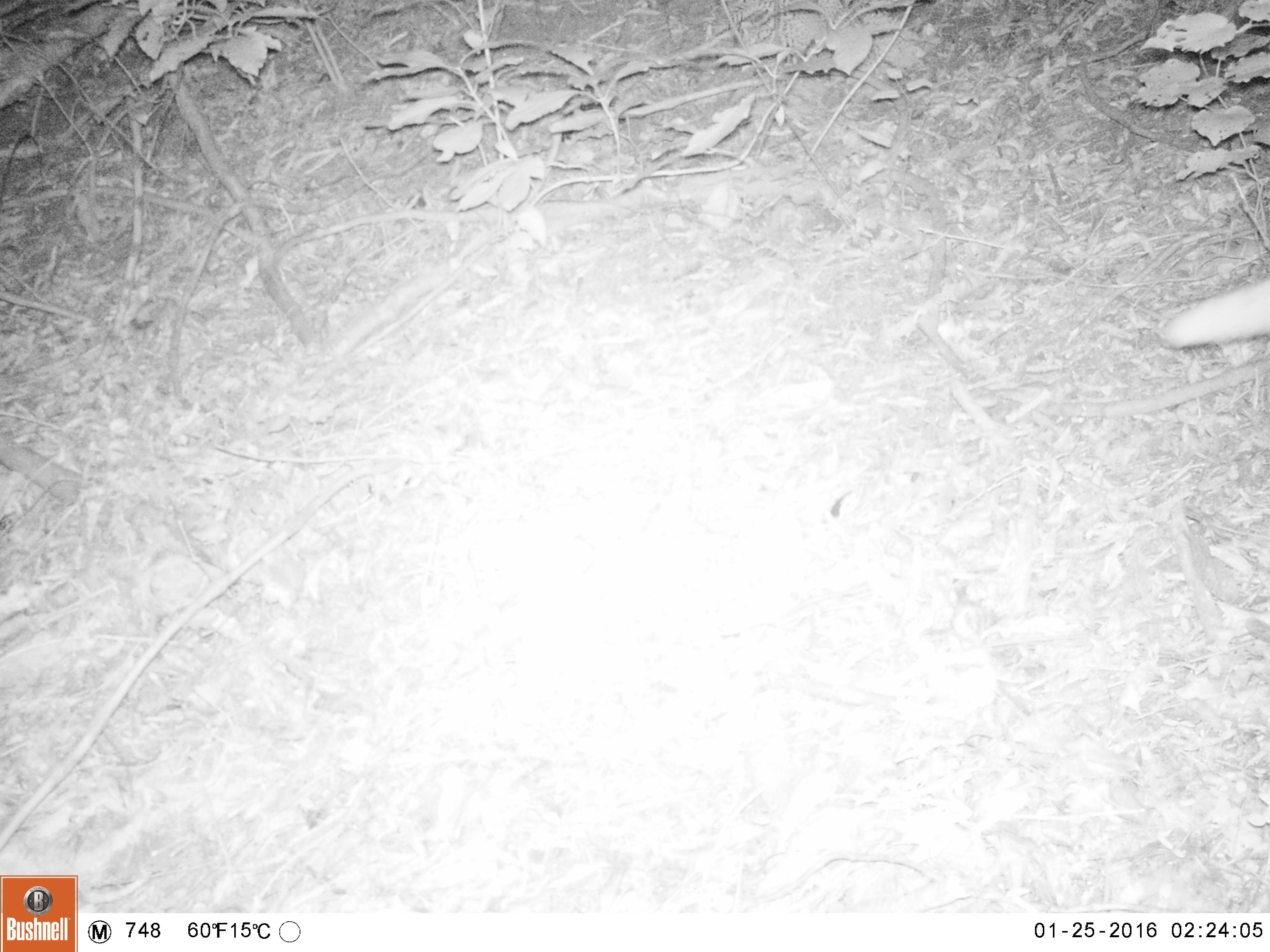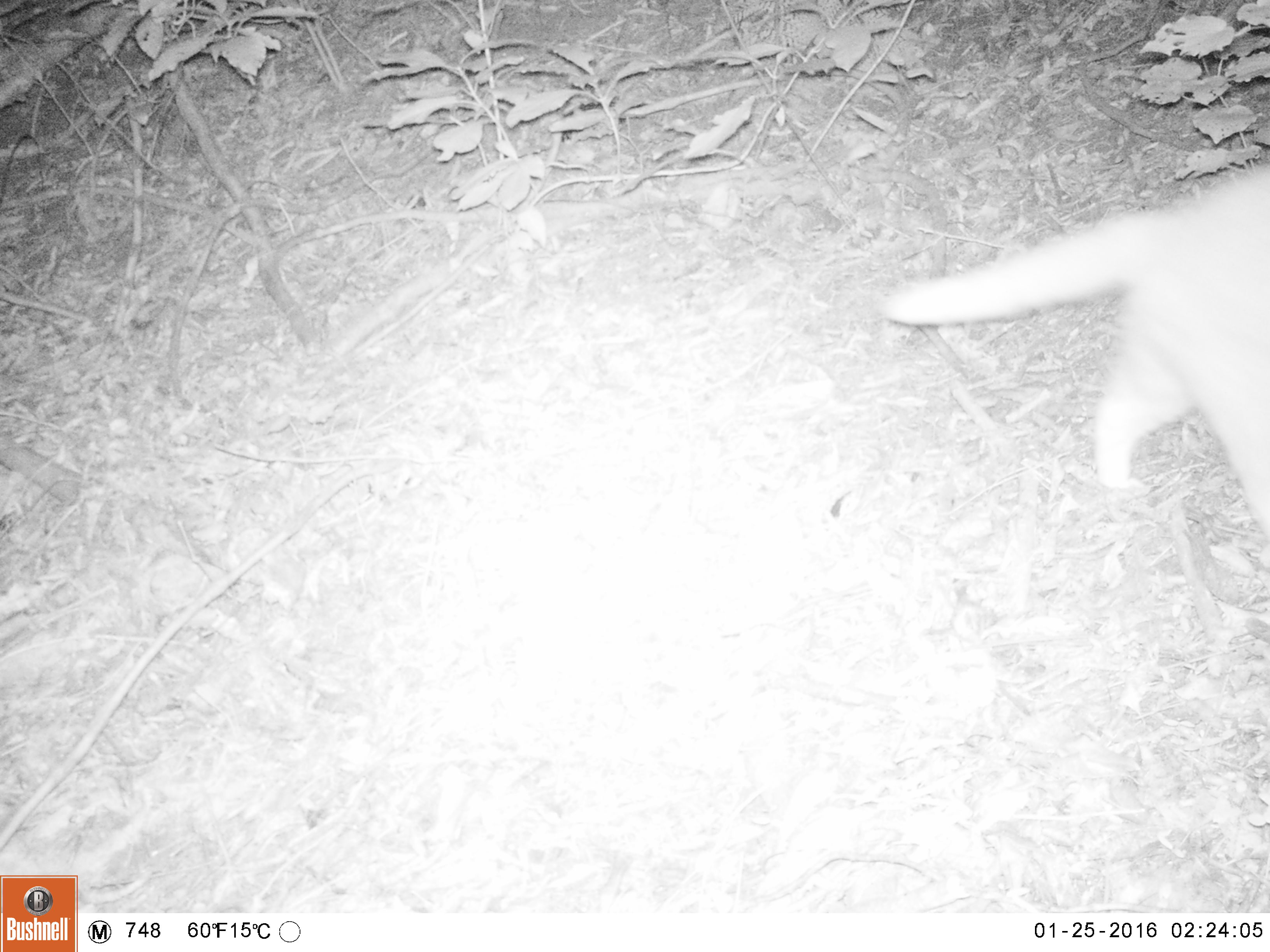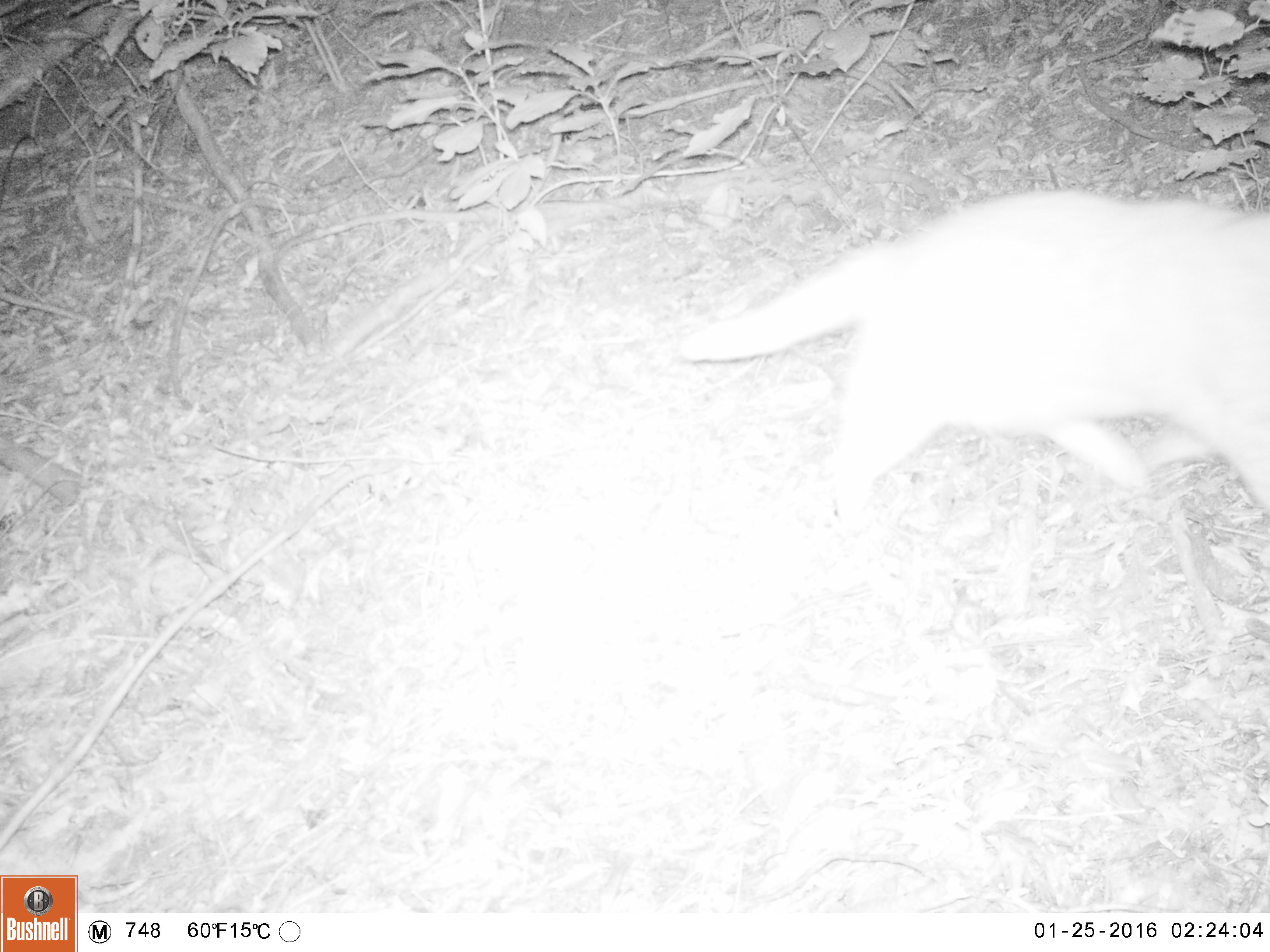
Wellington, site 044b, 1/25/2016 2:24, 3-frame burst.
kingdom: Animalia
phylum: Chordata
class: Mammalia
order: Carnivora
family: Felidae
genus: Felis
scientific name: Felis catus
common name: cat